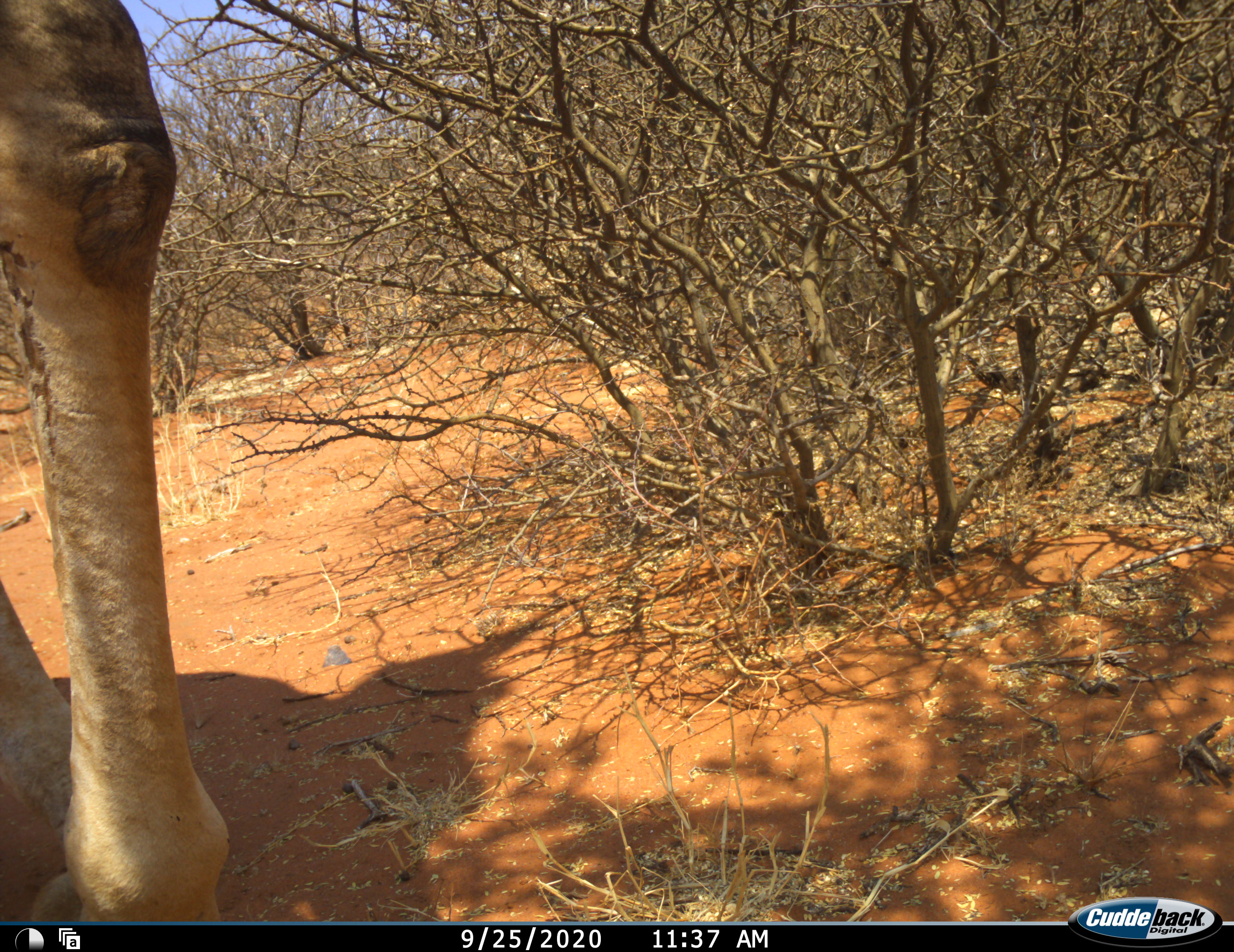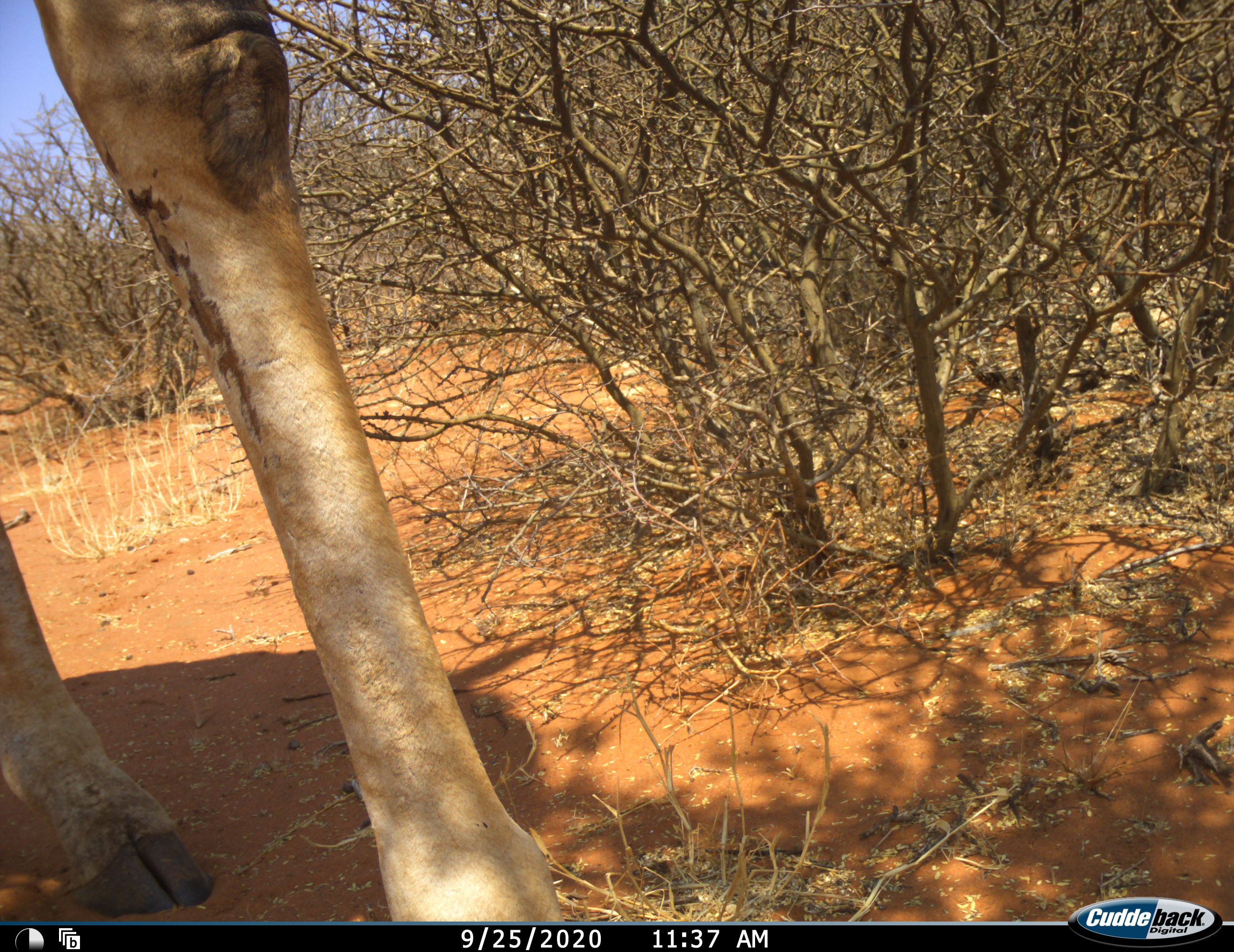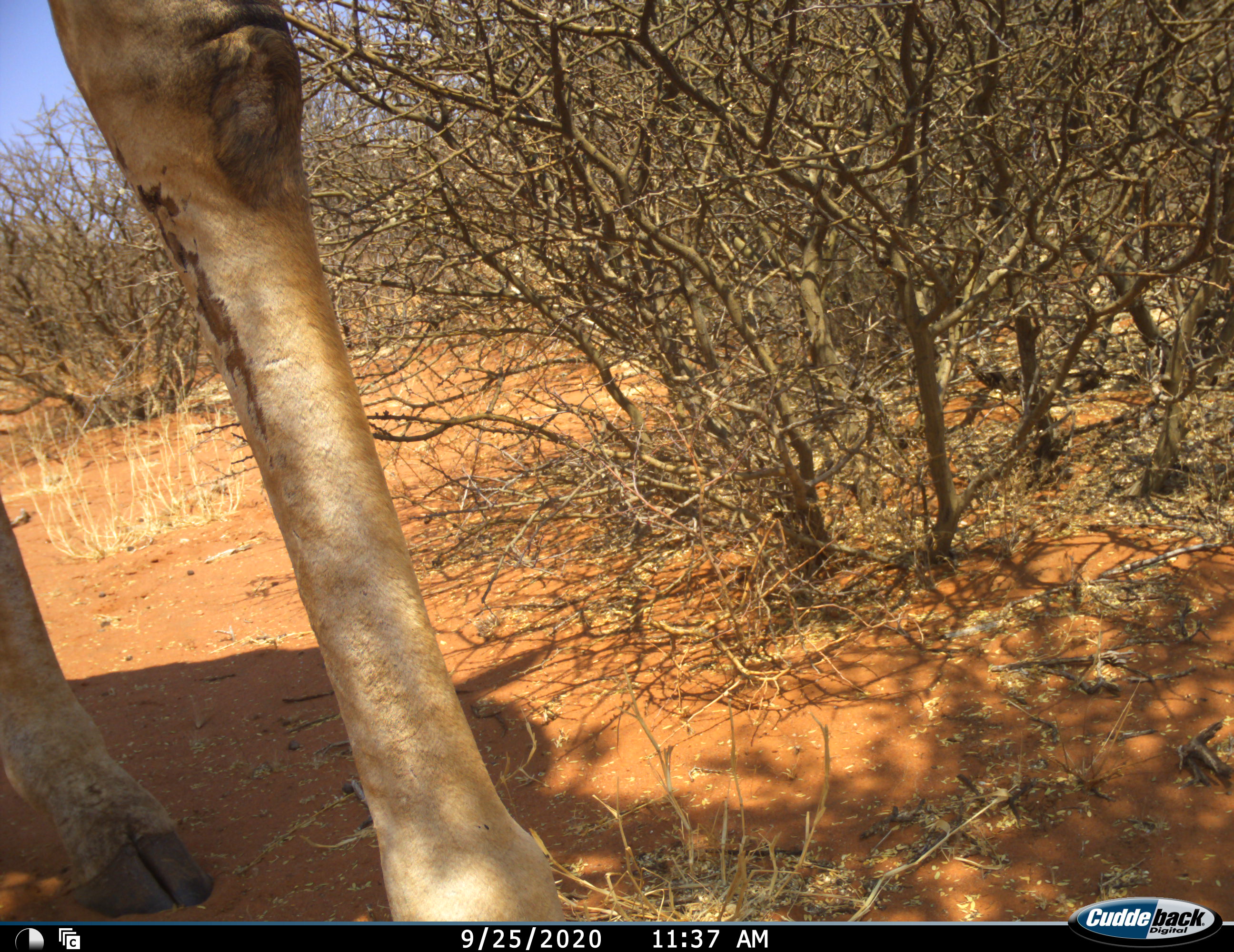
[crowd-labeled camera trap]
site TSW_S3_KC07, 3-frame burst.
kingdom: Animalia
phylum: Chordata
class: Mammalia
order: Artiodactyla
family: Giraffidae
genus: Giraffa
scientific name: Giraffa camelopardalis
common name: giraffe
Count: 1.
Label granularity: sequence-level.